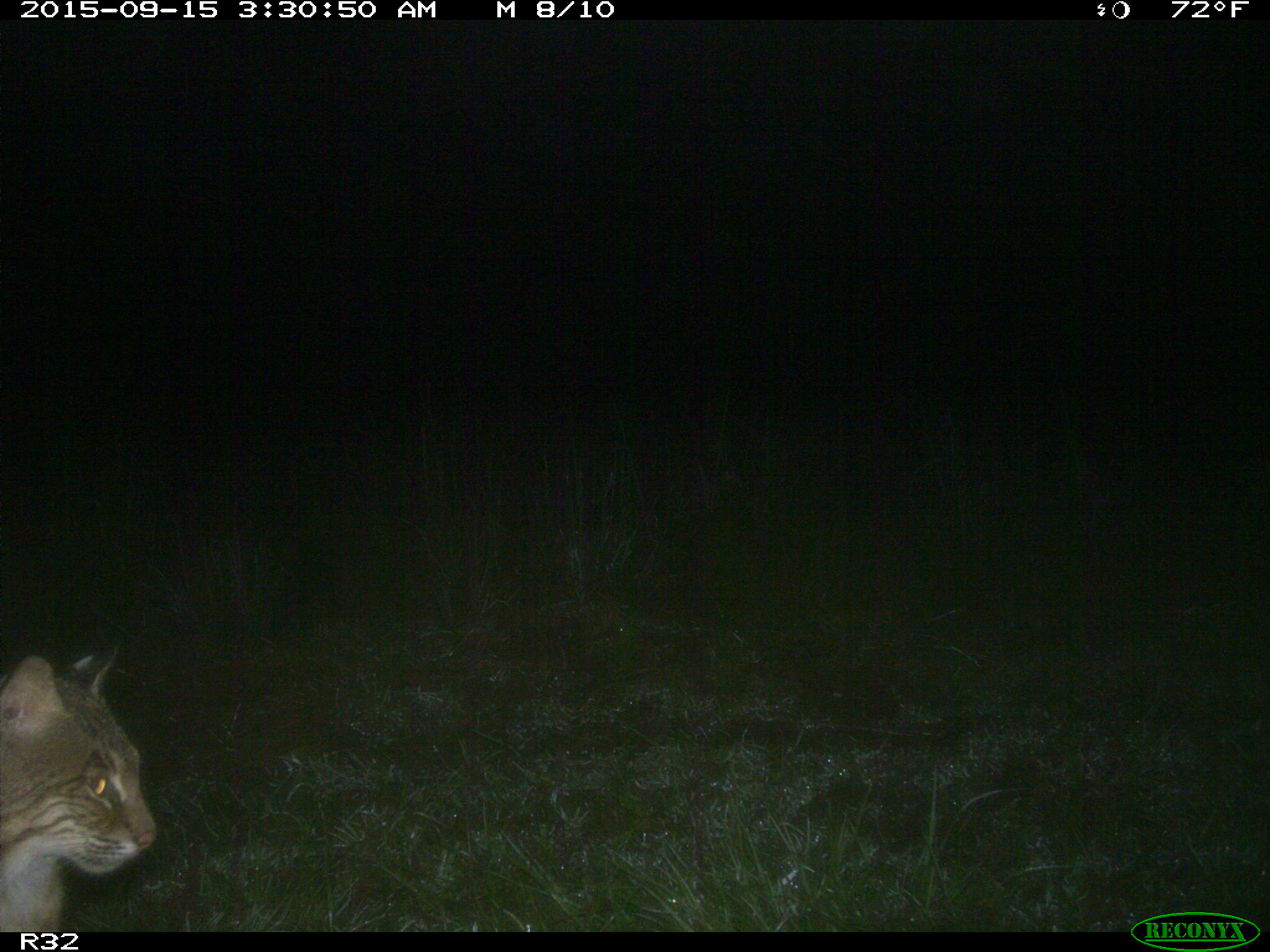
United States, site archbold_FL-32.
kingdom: Animalia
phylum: Chordata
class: Mammalia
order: Carnivora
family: Felidae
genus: Lynx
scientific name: Lynx rufus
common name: bobcat